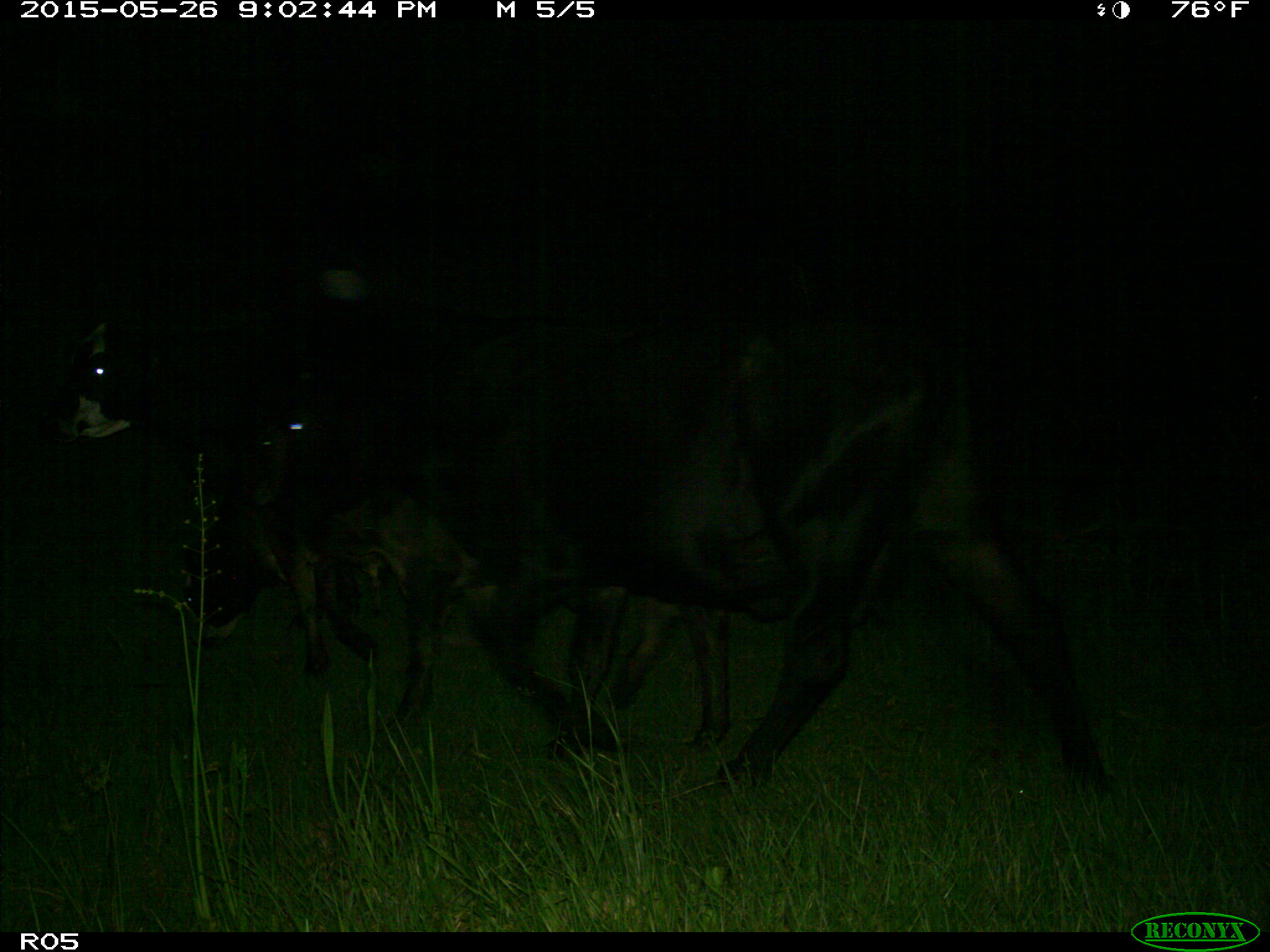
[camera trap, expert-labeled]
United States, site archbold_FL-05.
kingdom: Animalia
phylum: Chordata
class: Mammalia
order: Artiodactyla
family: Bovidae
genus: Bos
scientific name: Bos taurus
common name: domestic cow